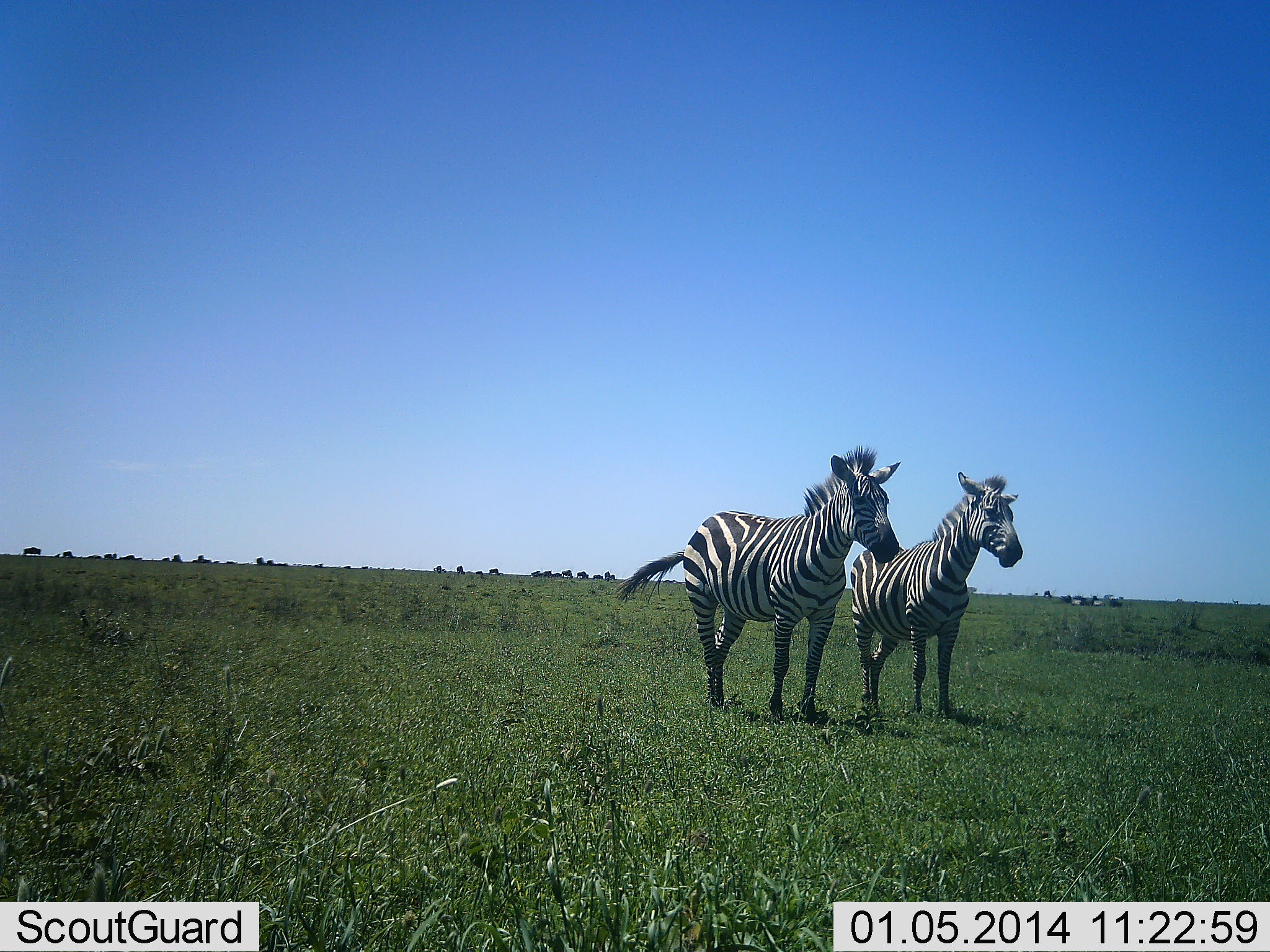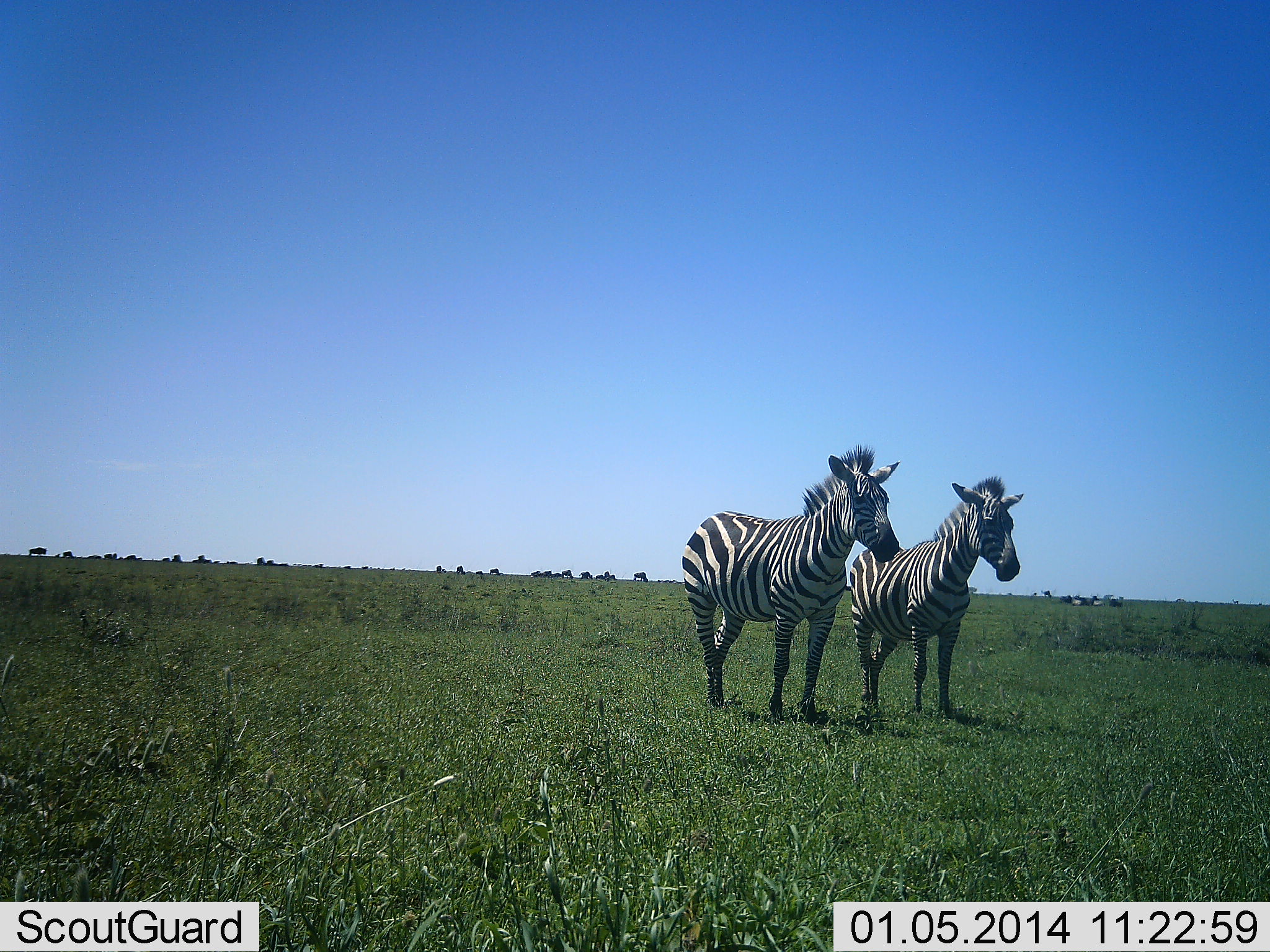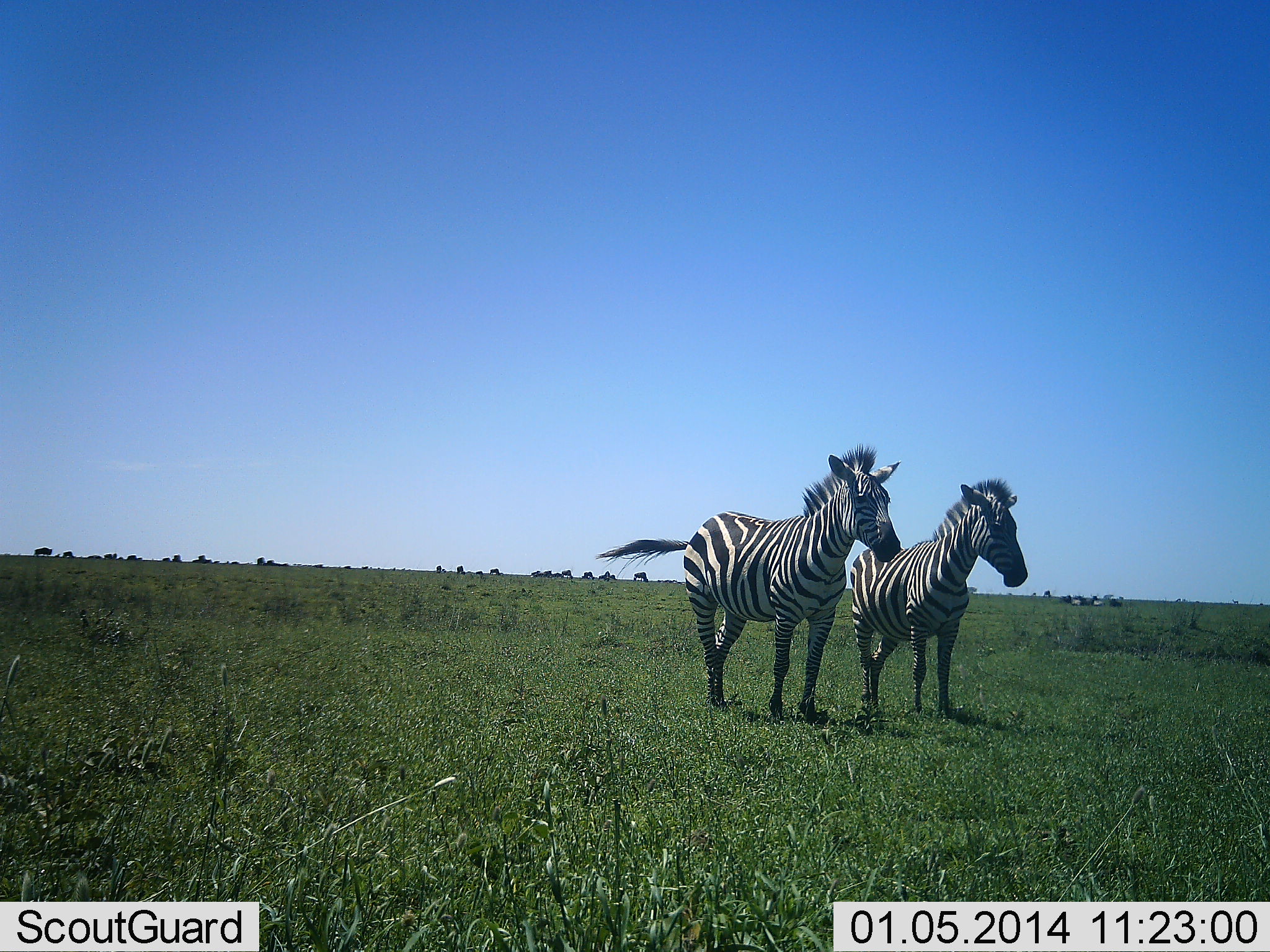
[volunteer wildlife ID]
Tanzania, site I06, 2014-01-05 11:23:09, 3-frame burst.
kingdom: Animalia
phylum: Chordata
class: Mammalia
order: Perissodactyla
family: Equidae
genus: Equus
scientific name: Equus quagga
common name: plains zebra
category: zebra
Zebra (plains zebra) (Equus quagga), count 2. Behavior (volunteer vote fractions): standing 92%, resting 0%, moving 8%, interacting 0%. Young present (vote fraction): 0%. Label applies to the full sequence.